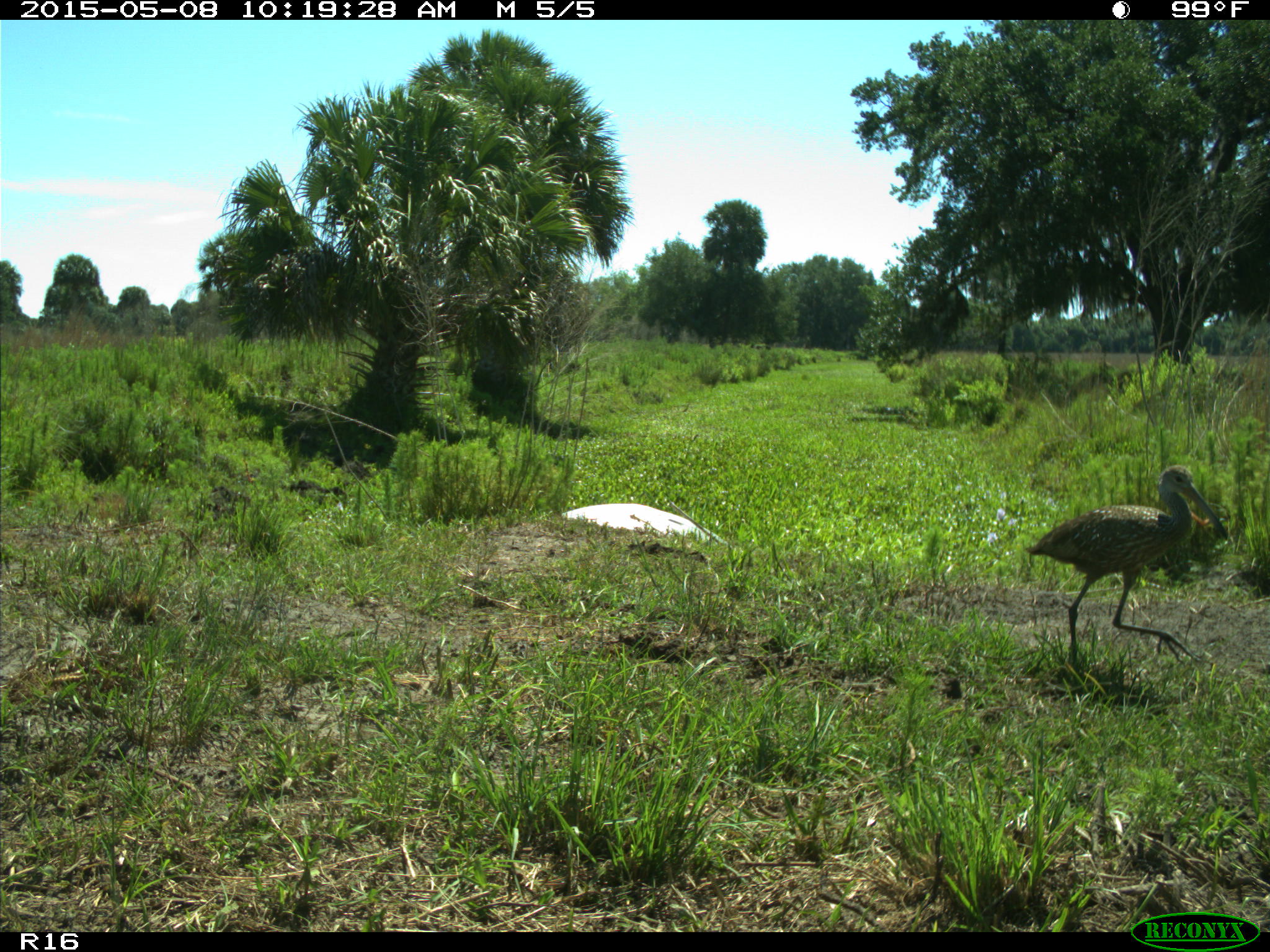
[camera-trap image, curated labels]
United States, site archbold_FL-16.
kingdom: Animalia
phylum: Chordata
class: Mammalia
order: Artiodactyla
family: Bovidae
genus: Bos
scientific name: Bos taurus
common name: domestic cow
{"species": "Bos taurus (domestic cow)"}